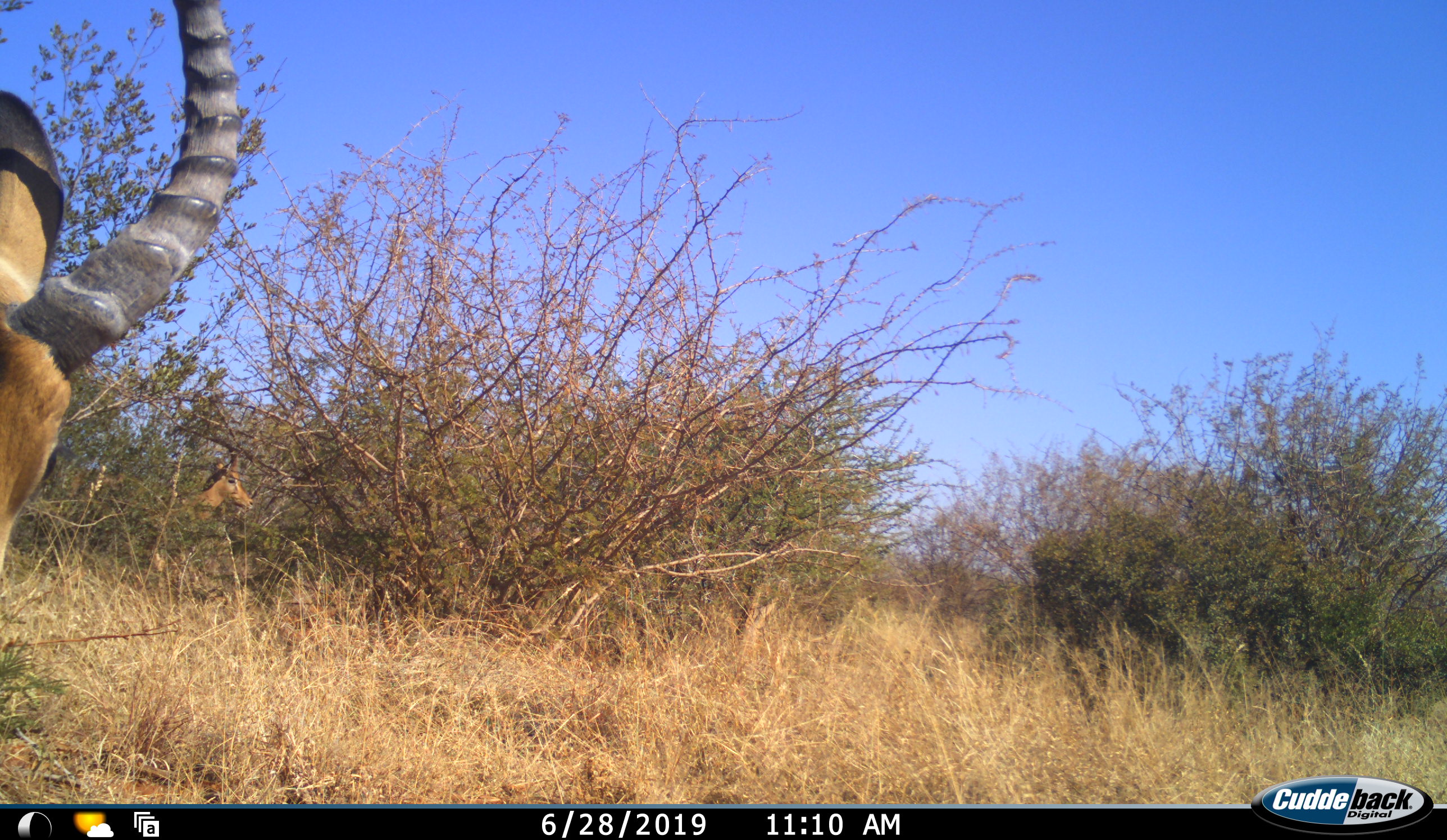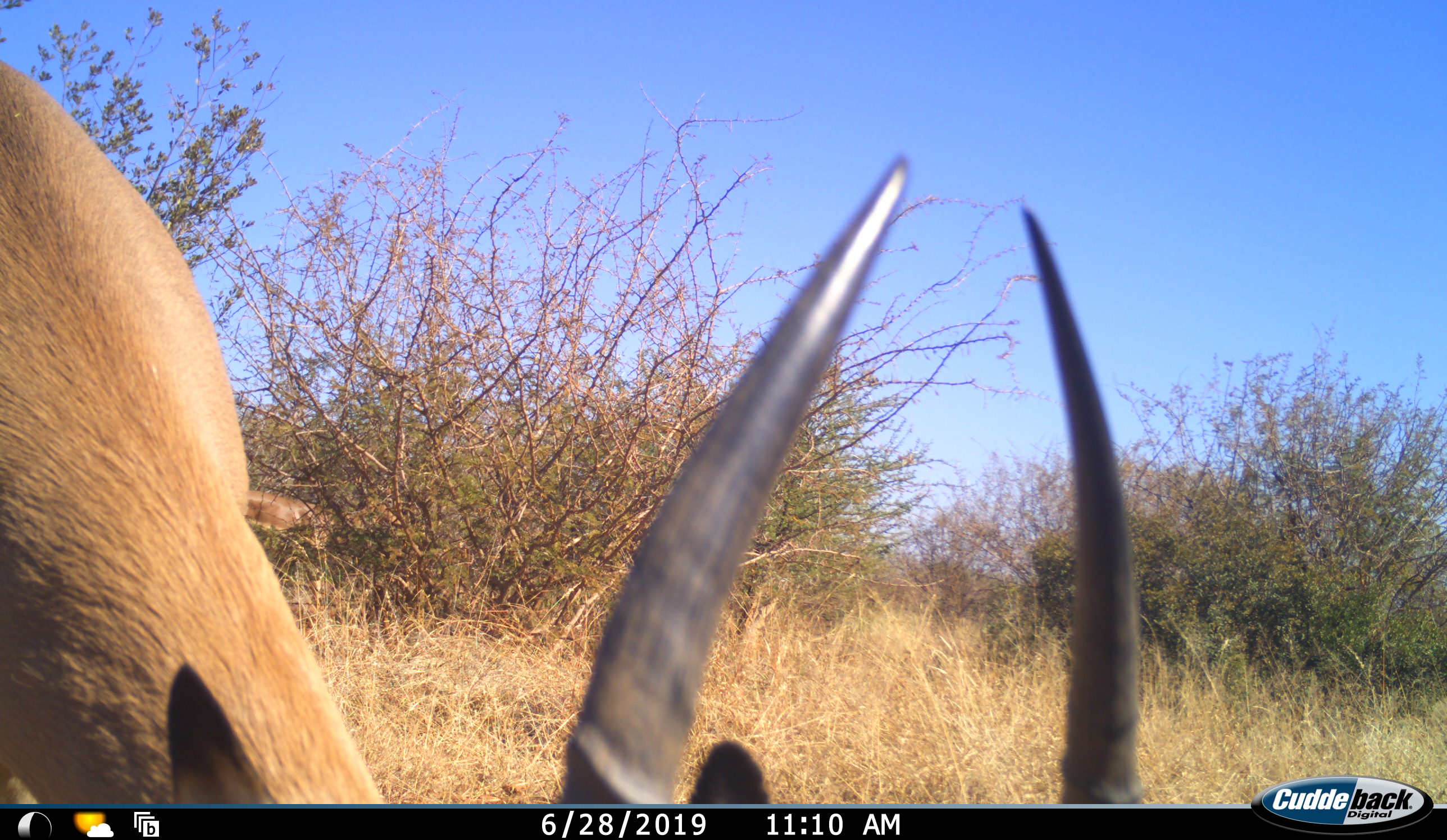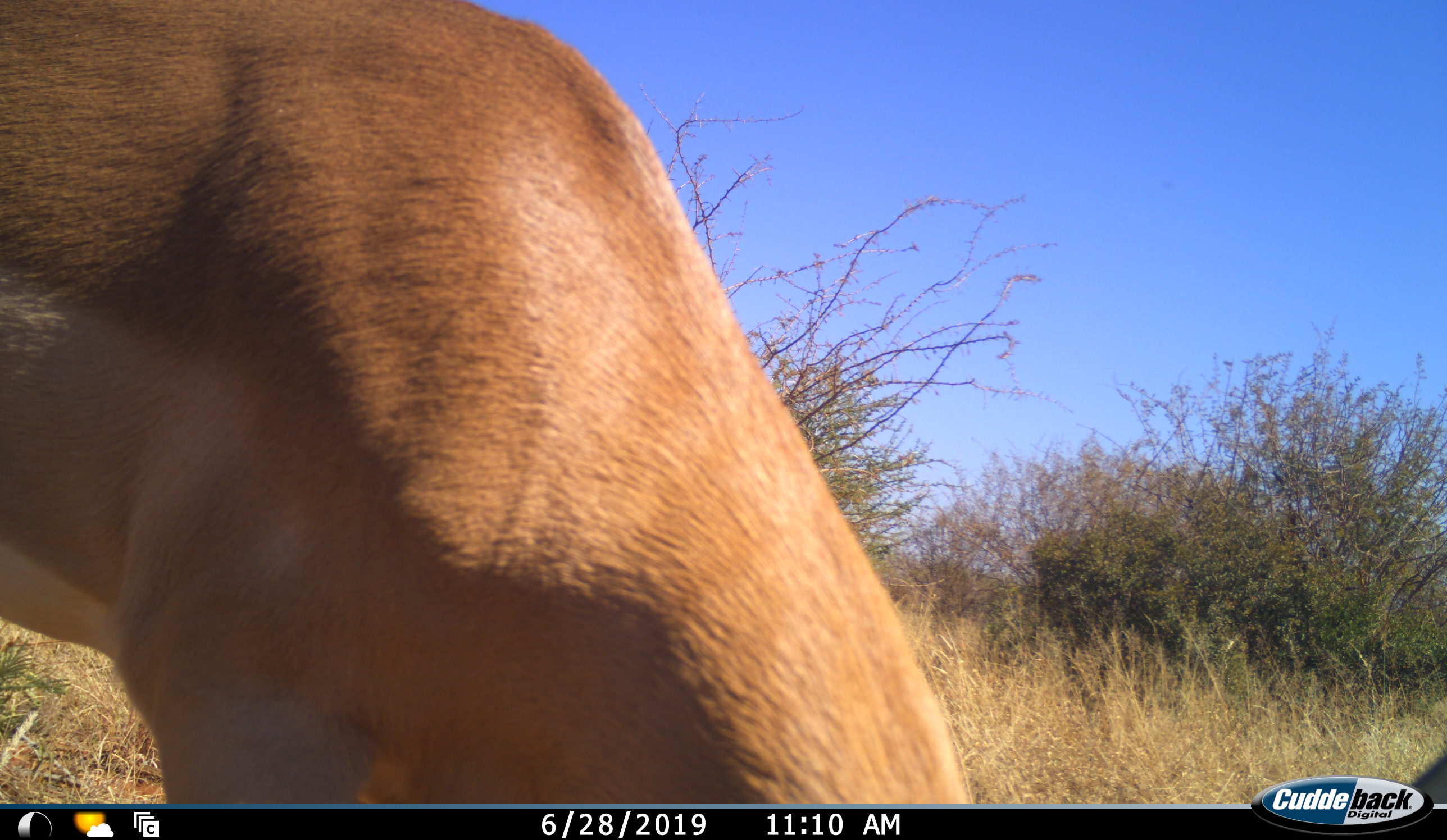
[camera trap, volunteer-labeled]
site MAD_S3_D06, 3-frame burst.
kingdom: Animalia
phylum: Chordata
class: Mammalia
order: Artiodactyla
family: Bovidae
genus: Aepyceros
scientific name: Aepyceros melampus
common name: impala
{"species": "impala (Aepyceros melampus)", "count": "1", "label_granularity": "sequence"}